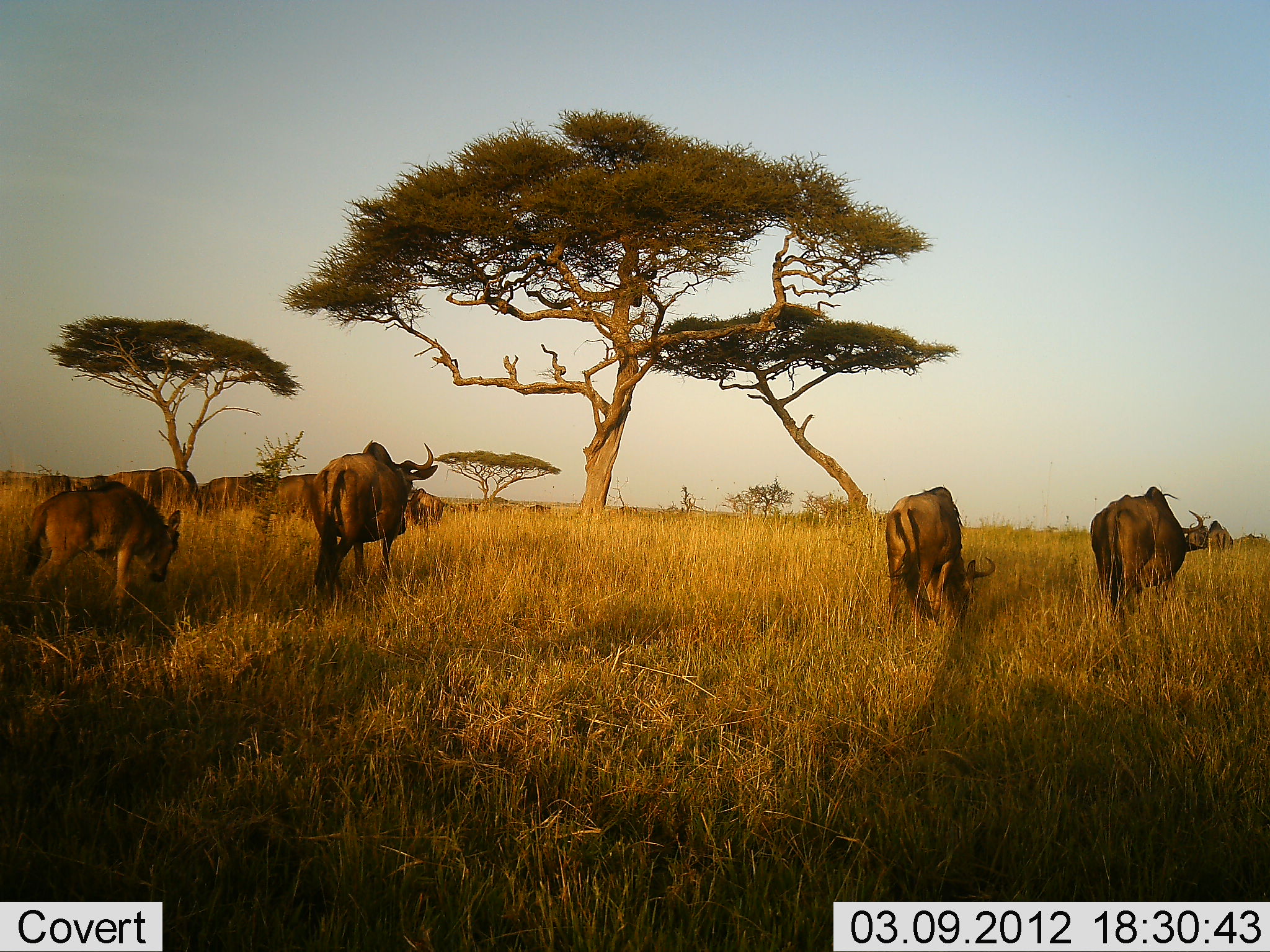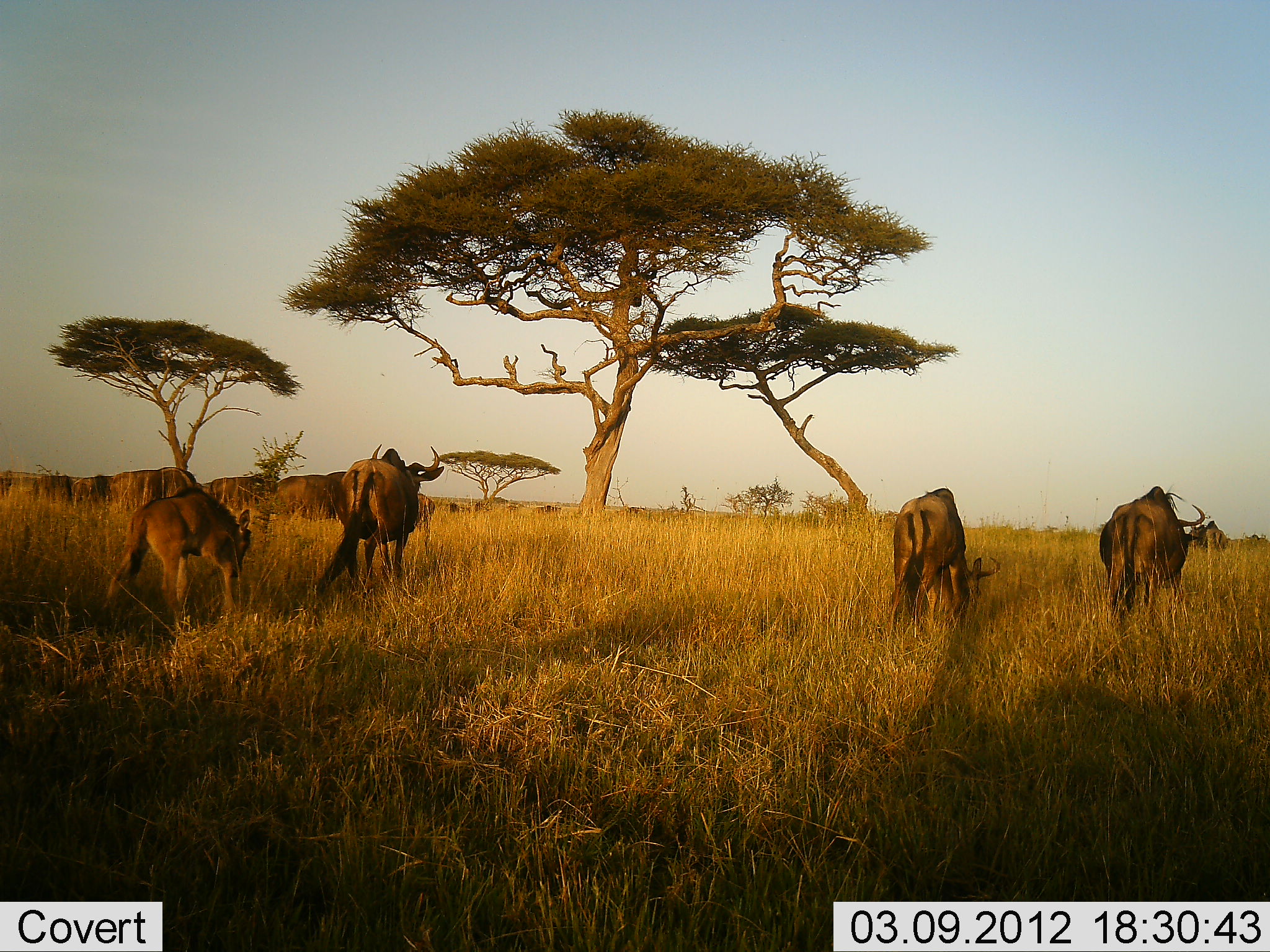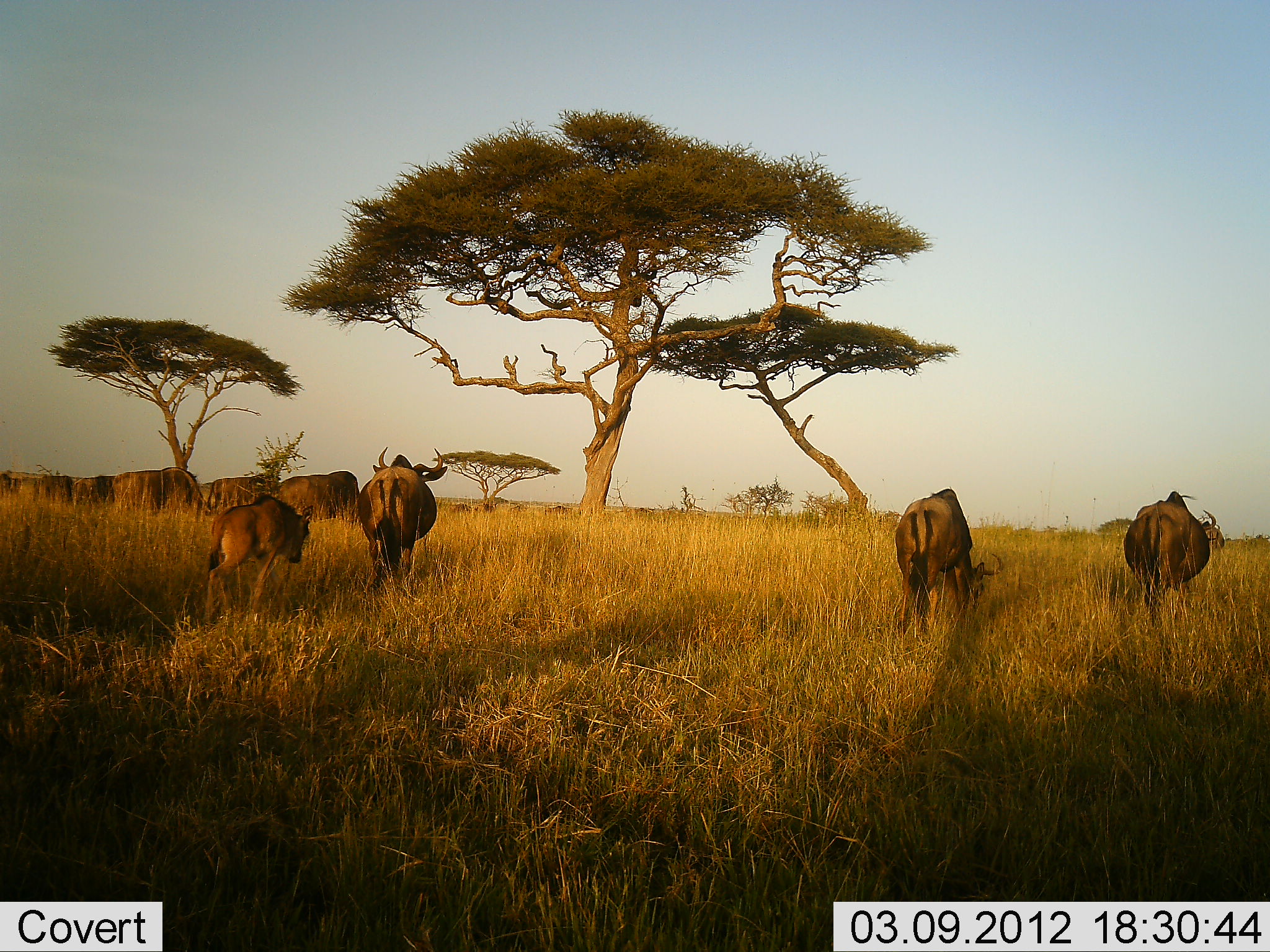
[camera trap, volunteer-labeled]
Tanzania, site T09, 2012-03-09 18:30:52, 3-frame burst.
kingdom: Animalia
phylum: Chordata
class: Mammalia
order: Artiodactyla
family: Bovidae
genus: Connochaetes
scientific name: Connochaetes taurinus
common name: blue wildebeest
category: wildebeest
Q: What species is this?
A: Wildebeest (blue wildebeest) (Connochaetes taurinus).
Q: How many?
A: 11-50.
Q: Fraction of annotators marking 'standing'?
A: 13%.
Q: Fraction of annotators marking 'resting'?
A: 0%.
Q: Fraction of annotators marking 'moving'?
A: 87%.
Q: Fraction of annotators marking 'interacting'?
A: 0%.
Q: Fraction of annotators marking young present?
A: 73%.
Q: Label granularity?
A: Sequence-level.